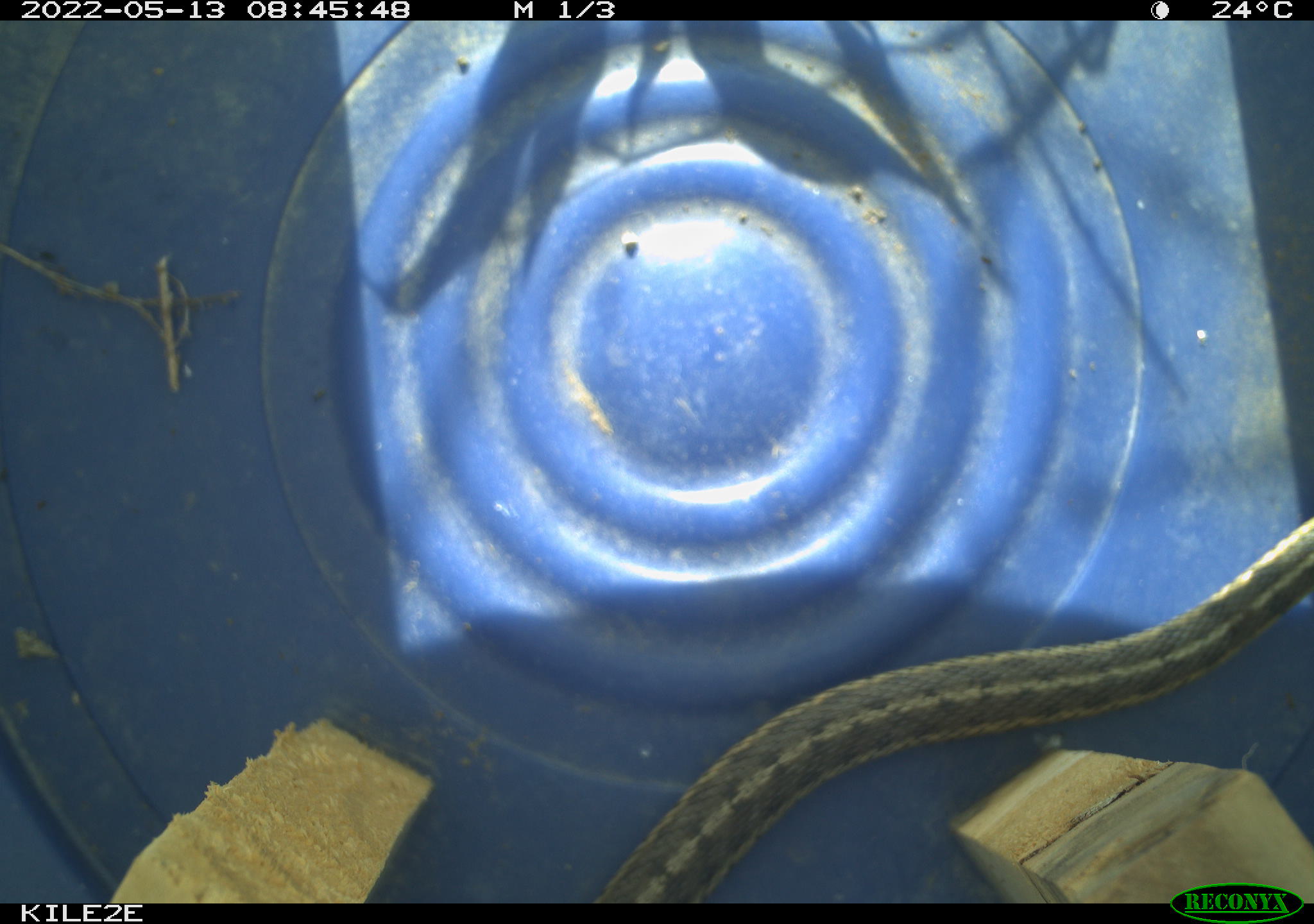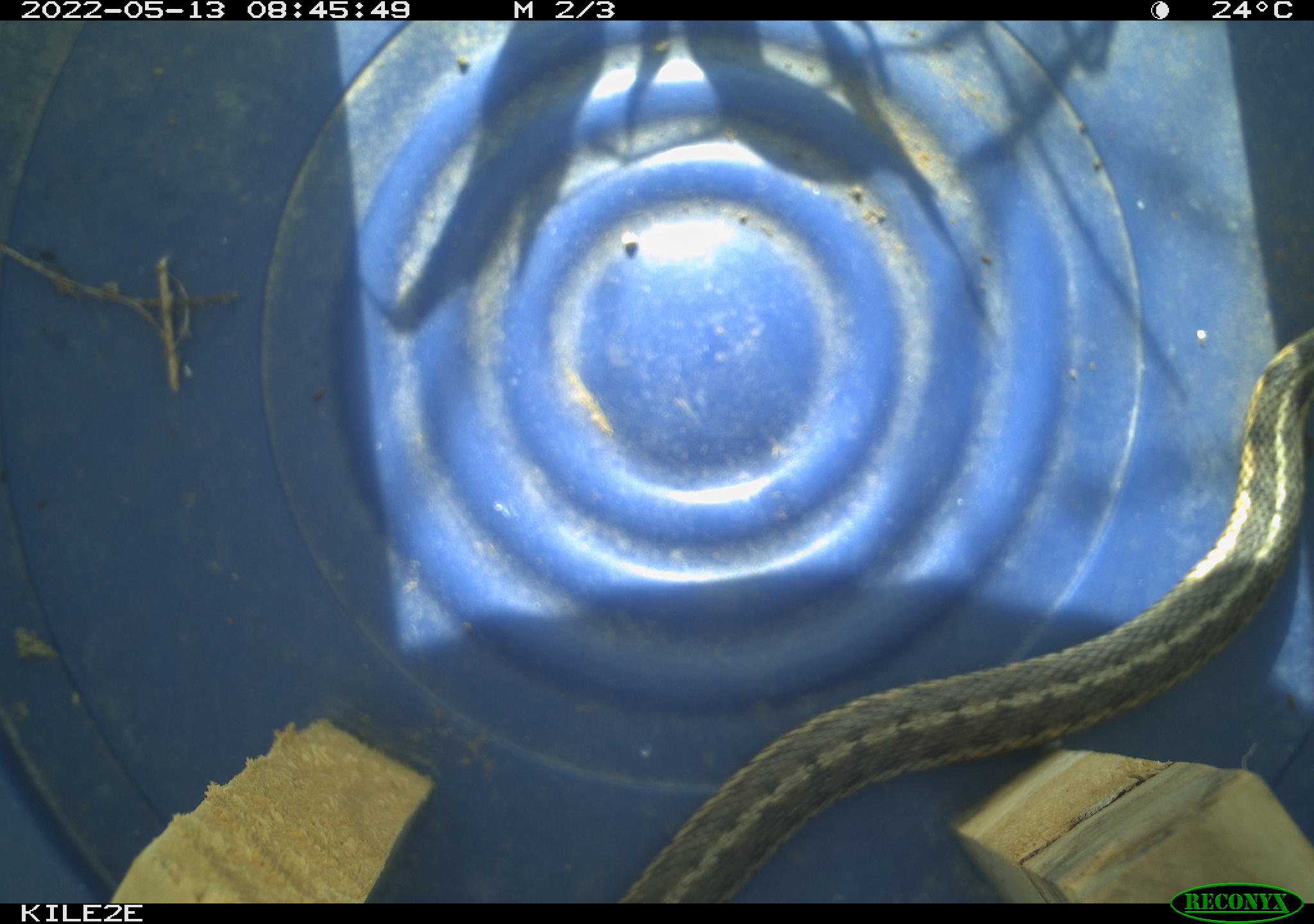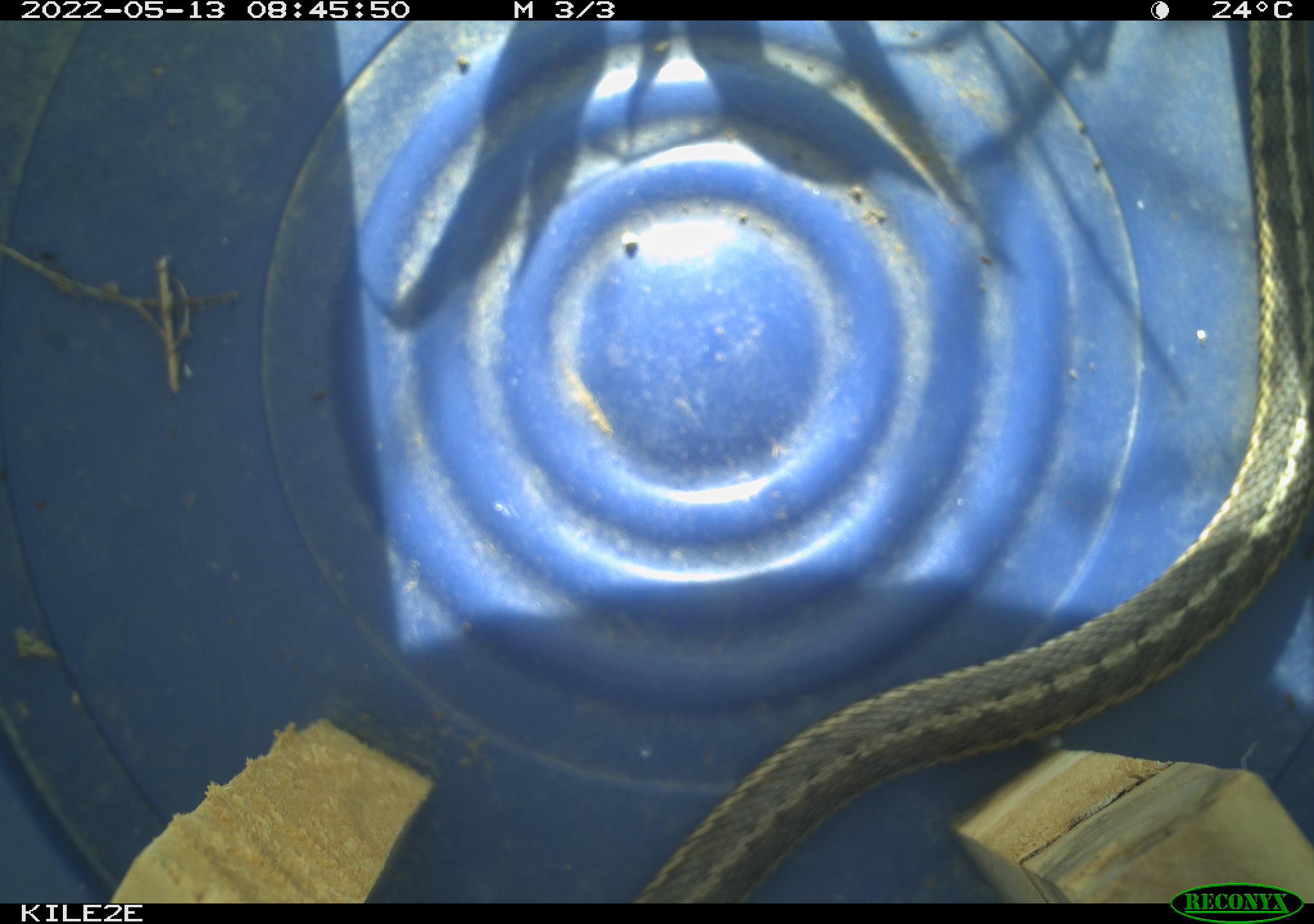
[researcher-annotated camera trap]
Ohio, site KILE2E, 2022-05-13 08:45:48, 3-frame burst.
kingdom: Animalia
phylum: Chordata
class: Reptilia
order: Squamata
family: Colubridae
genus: Thamnophis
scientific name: Thamnophis sirtalis sirtalis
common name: eastern gartersnake